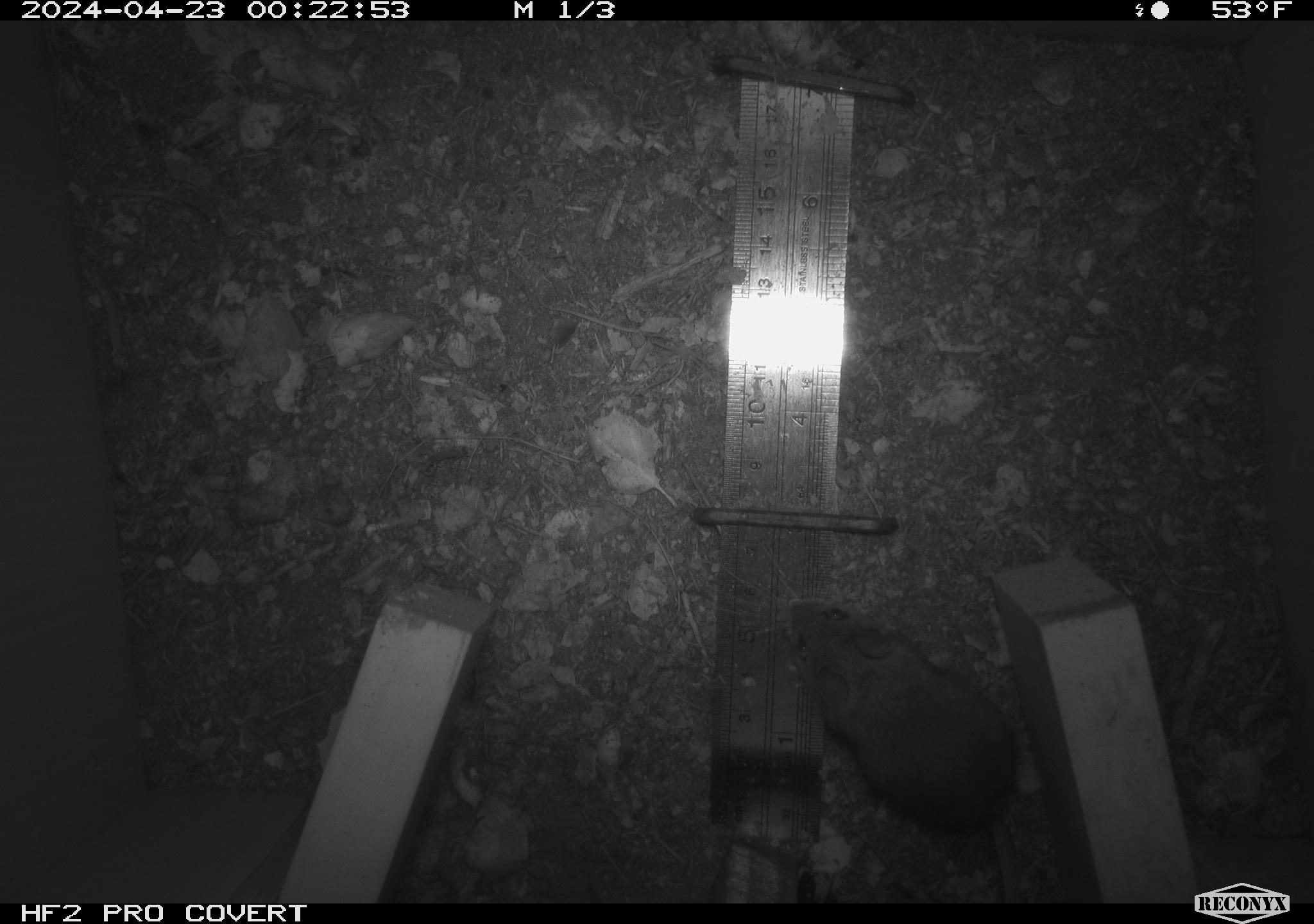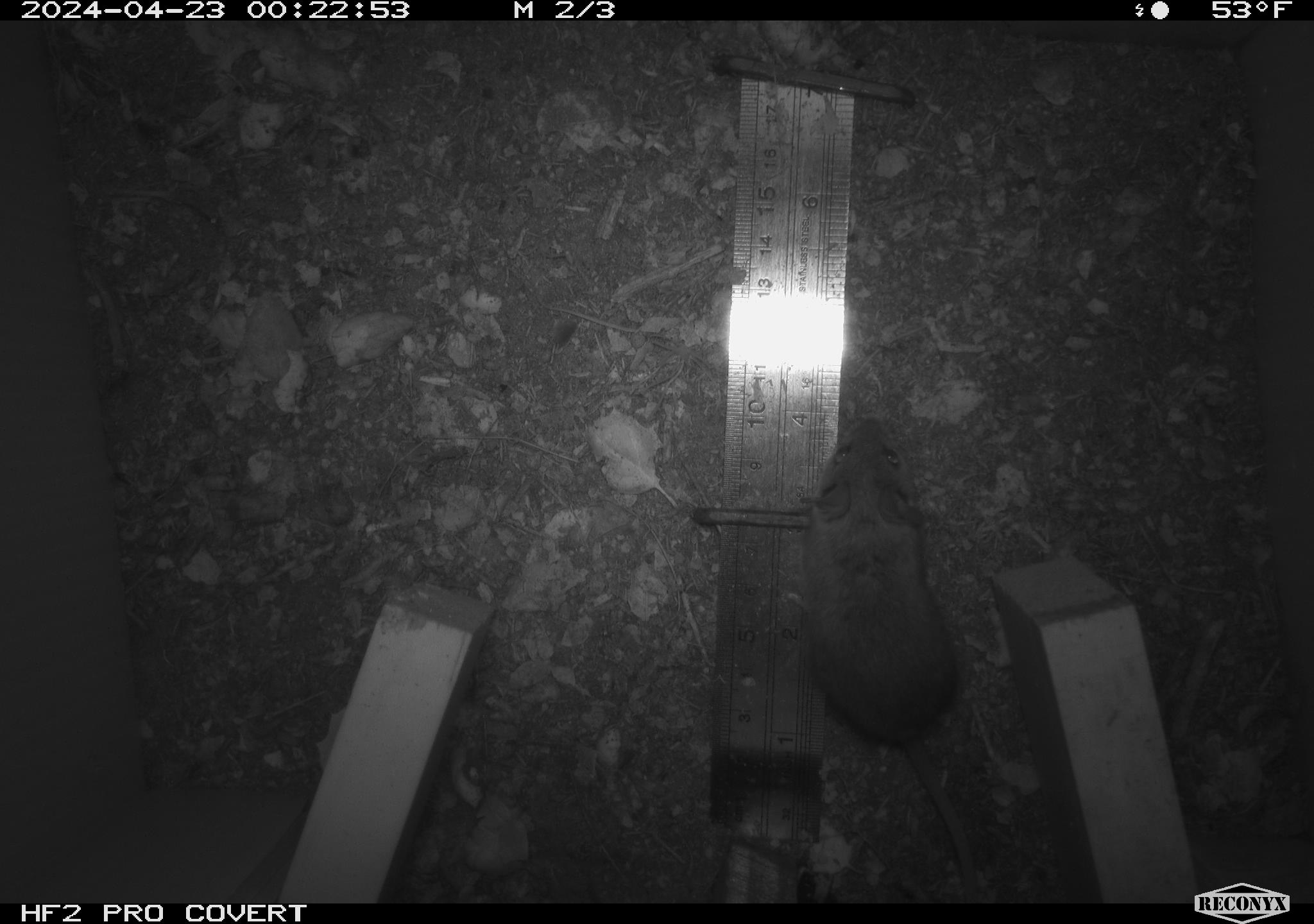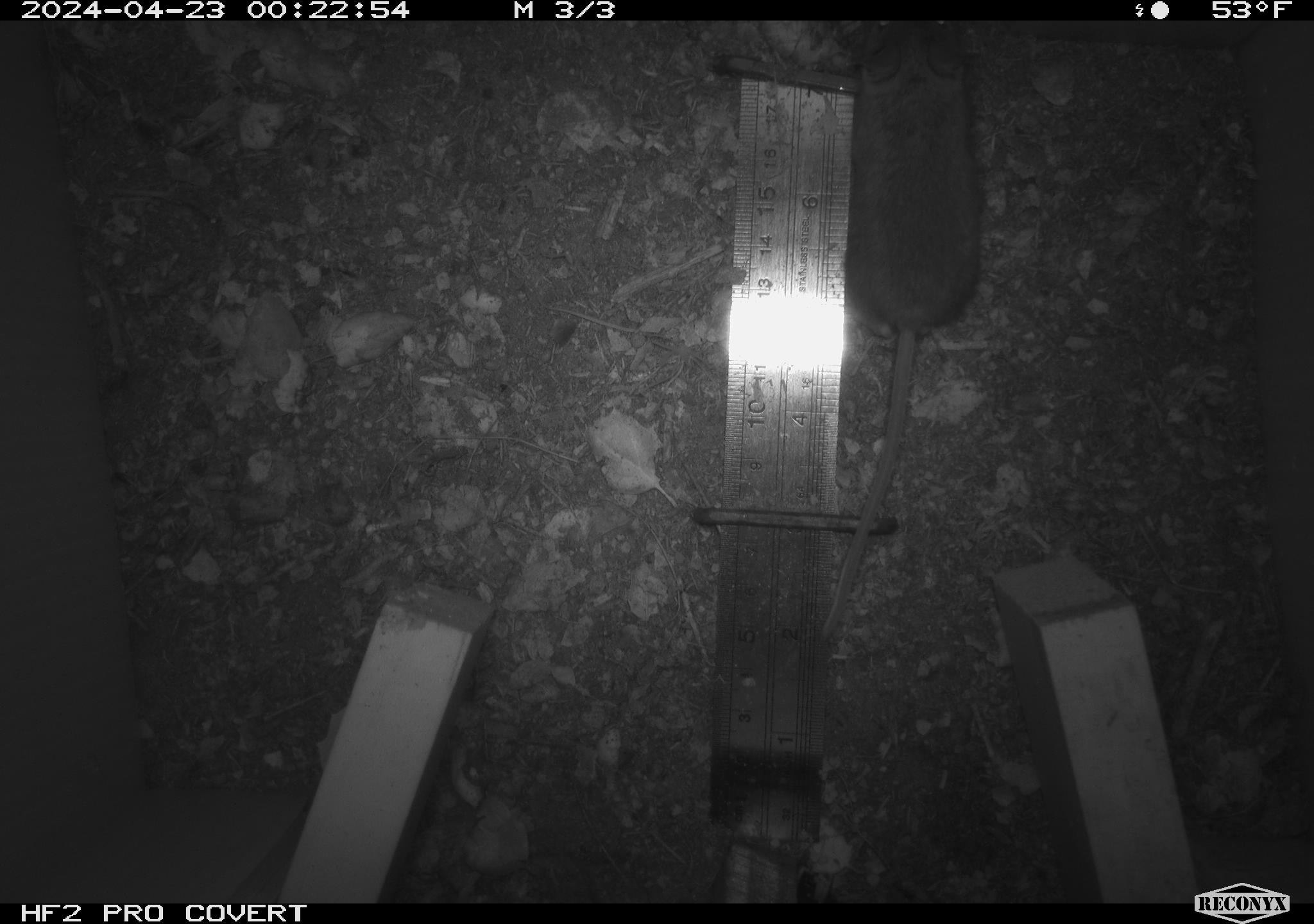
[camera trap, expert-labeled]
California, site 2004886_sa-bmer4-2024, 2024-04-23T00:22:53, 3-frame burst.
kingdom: Animalia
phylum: Chordata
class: Mammalia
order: Rodentia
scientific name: Rodentia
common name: mouse species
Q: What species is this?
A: Mouse species (Rodentia).